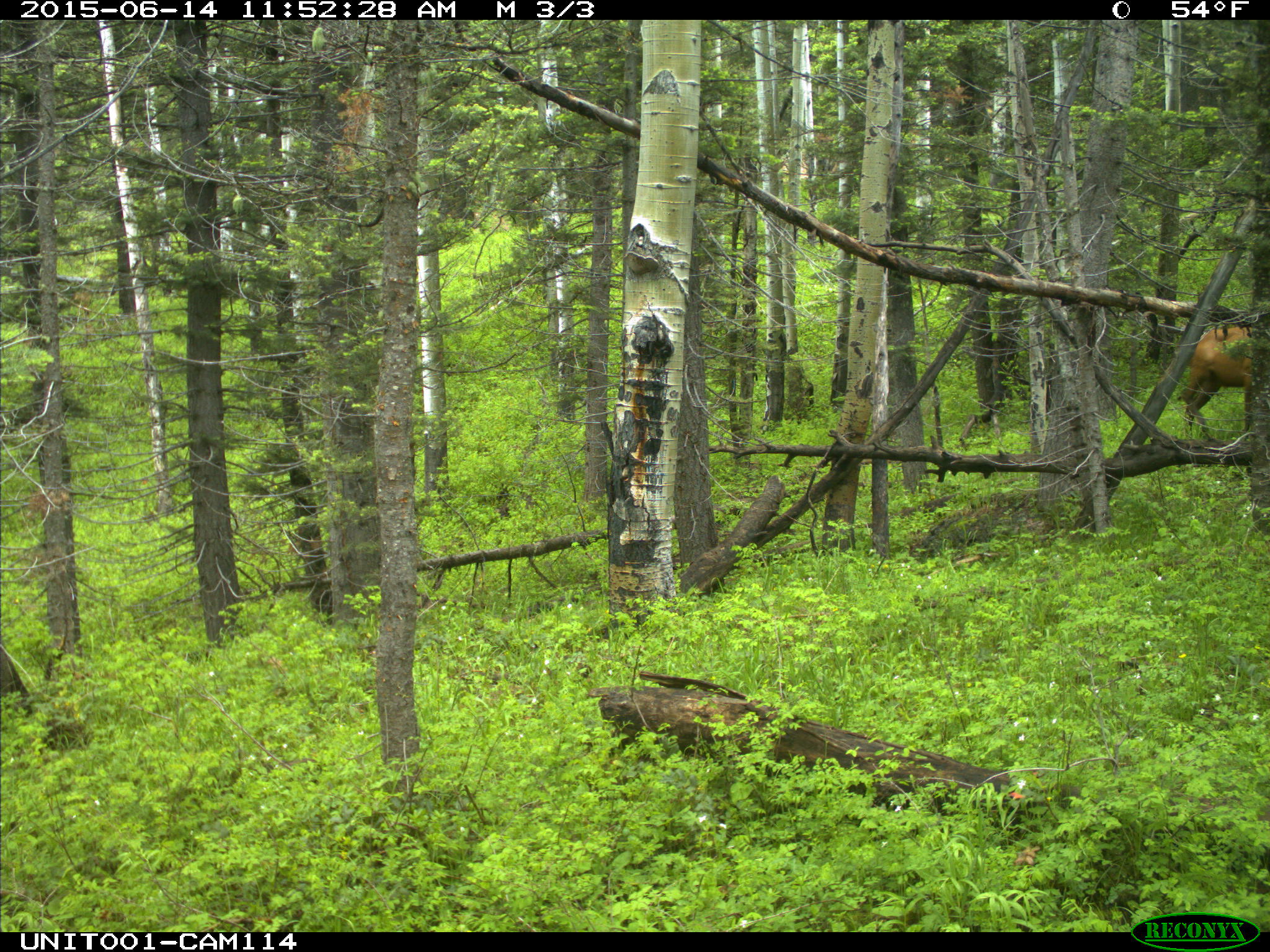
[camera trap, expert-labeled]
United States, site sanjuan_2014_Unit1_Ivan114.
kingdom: Animalia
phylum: Chordata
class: Mammalia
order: Artiodactyla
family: Cervidae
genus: Cervus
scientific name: Cervus elaphus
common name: red deer